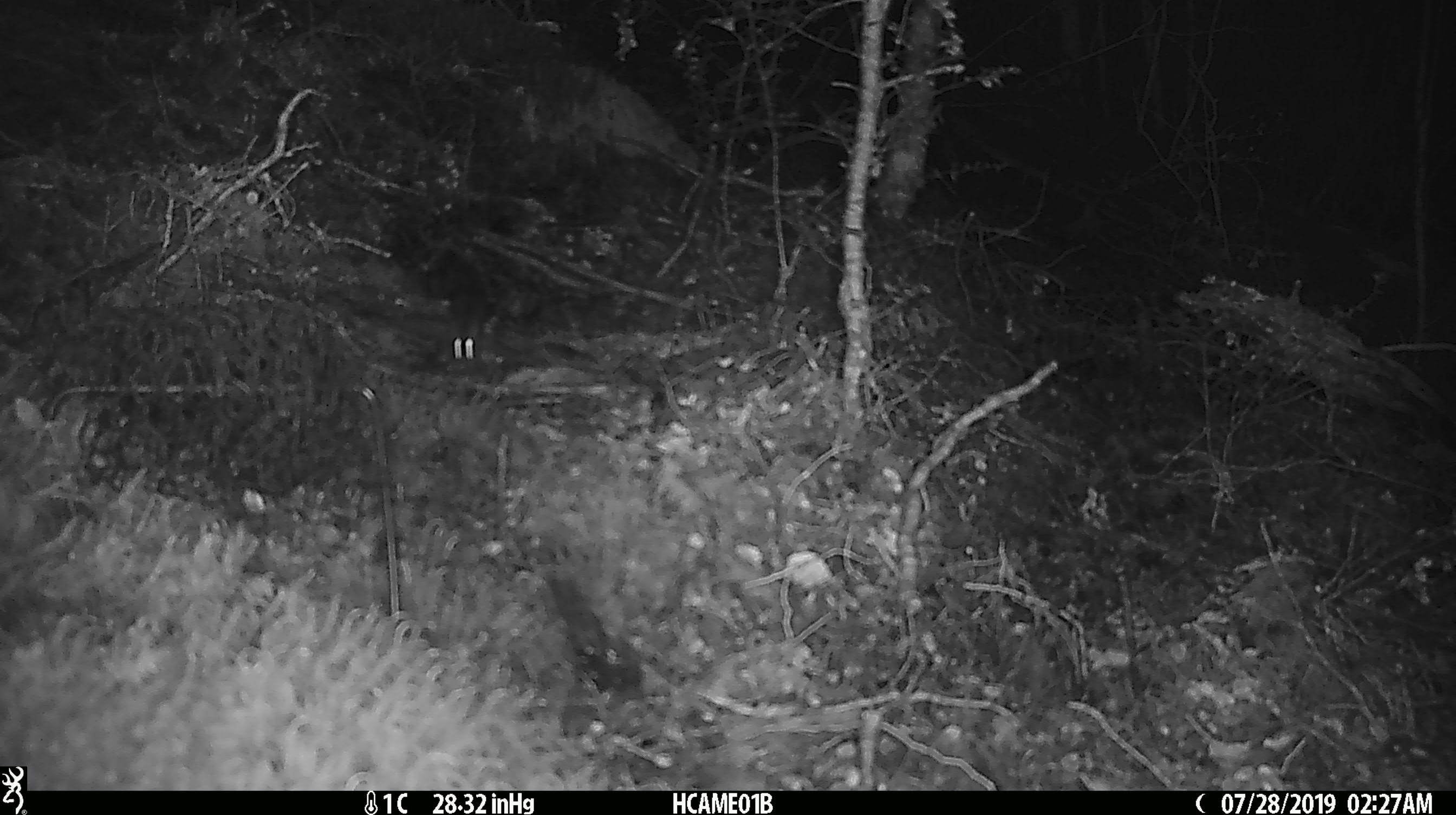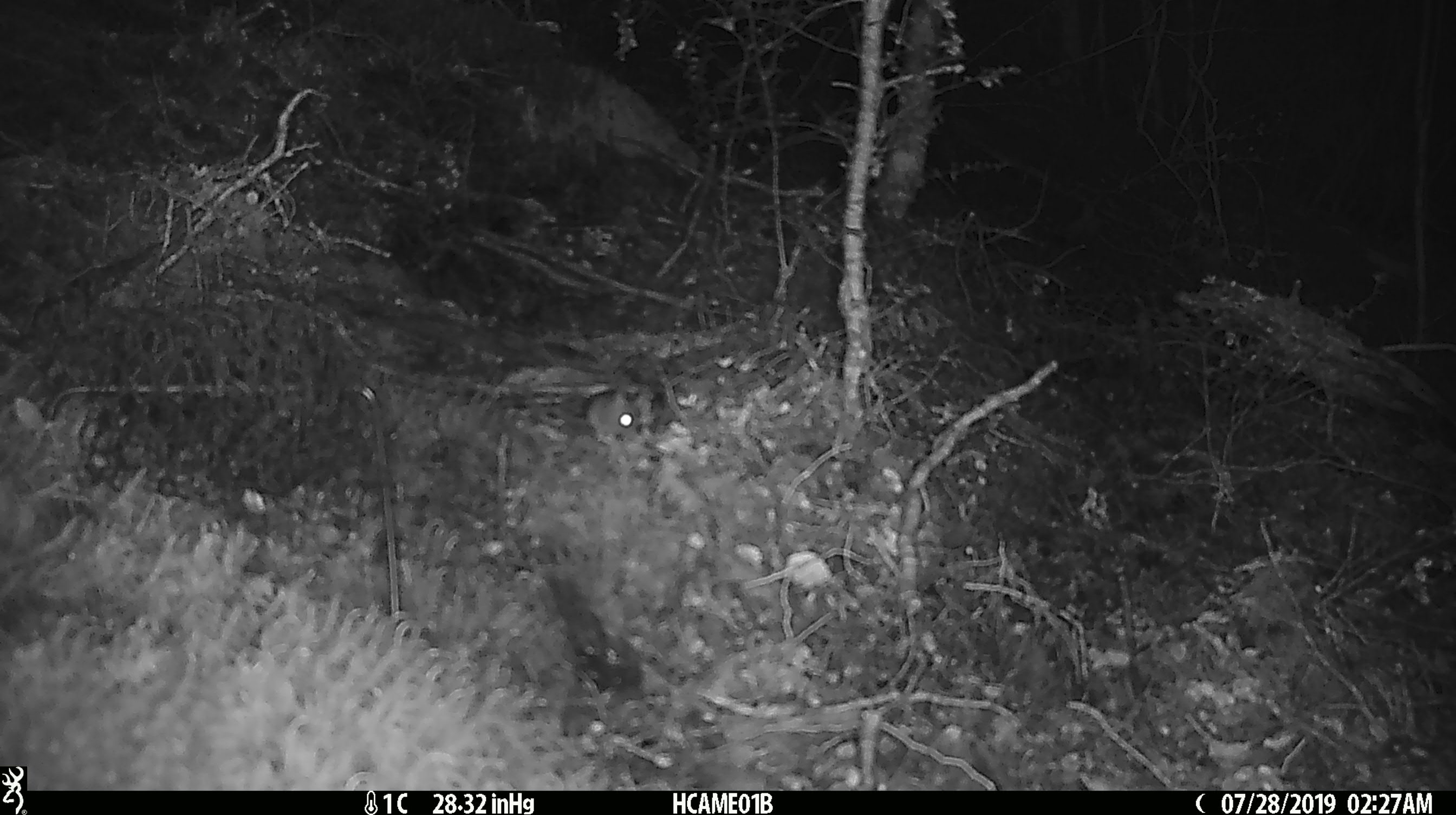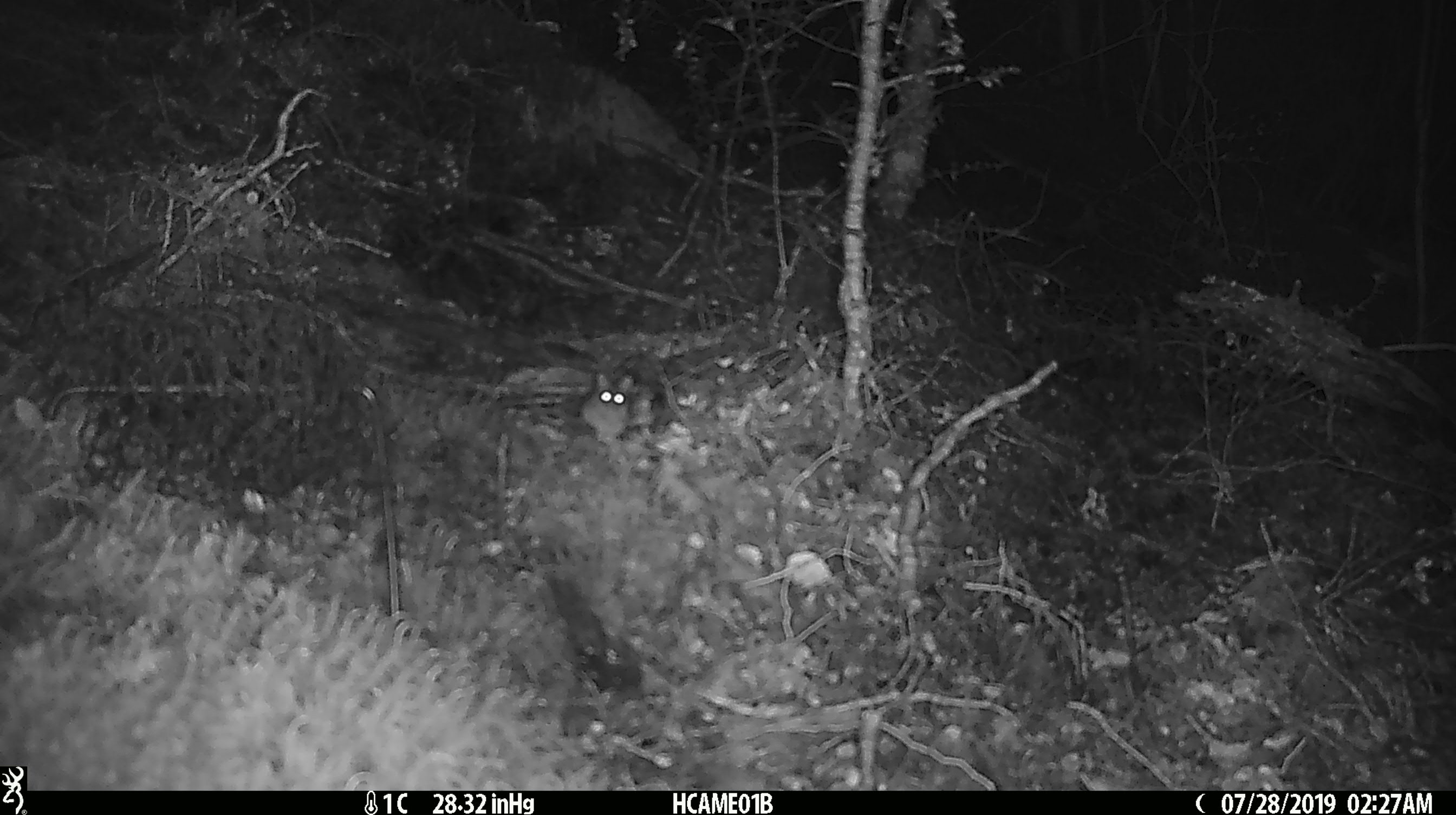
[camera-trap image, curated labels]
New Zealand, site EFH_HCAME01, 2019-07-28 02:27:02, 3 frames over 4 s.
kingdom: Animalia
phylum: Chordata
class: Mammalia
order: Rodentia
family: Muridae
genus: Mus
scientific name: Mus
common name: mouse